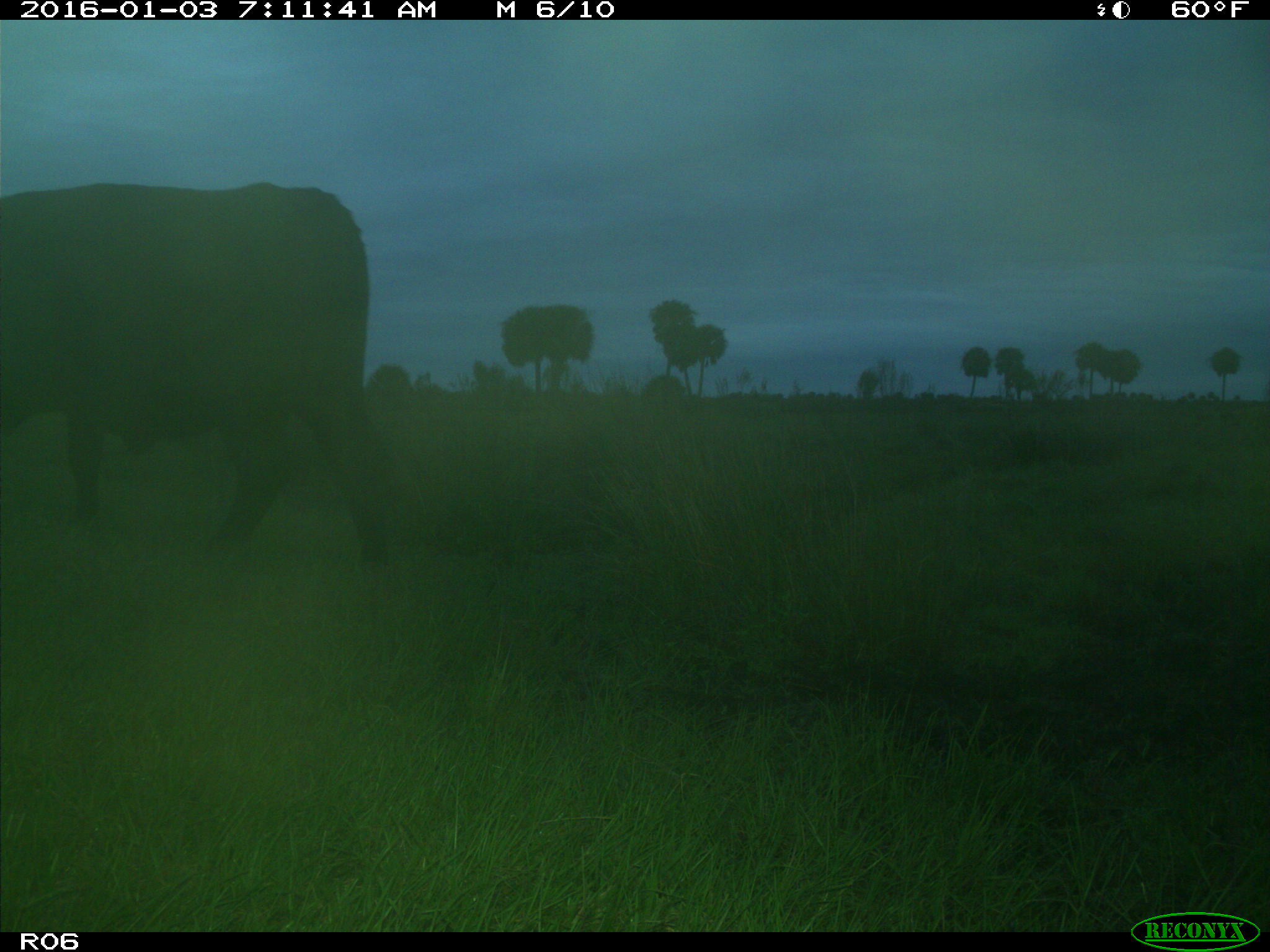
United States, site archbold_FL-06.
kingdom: Animalia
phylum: Chordata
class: Mammalia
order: Artiodactyla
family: Bovidae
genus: Bos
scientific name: Bos taurus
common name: domestic cow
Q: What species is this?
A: Bos taurus (domestic cow).